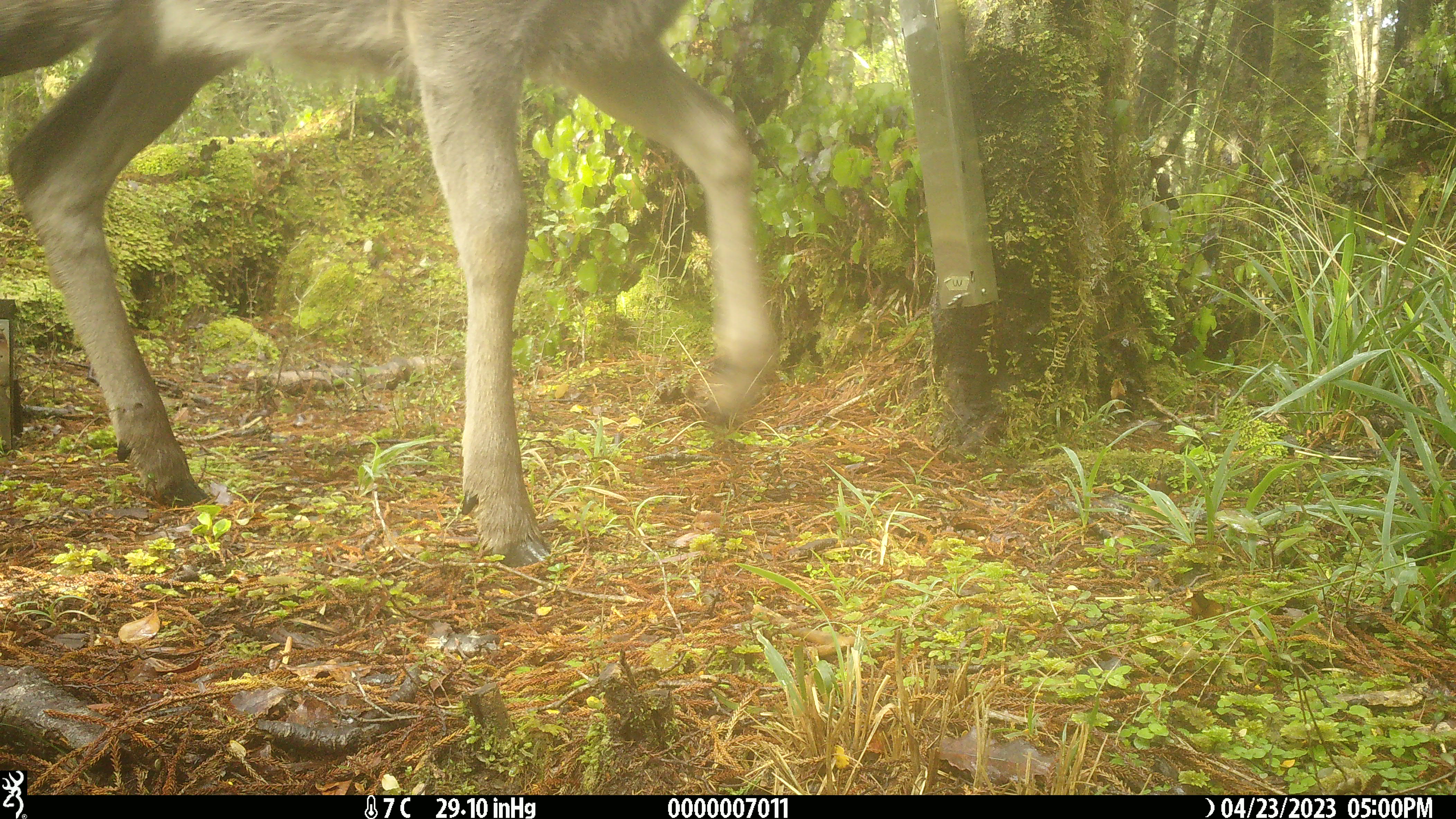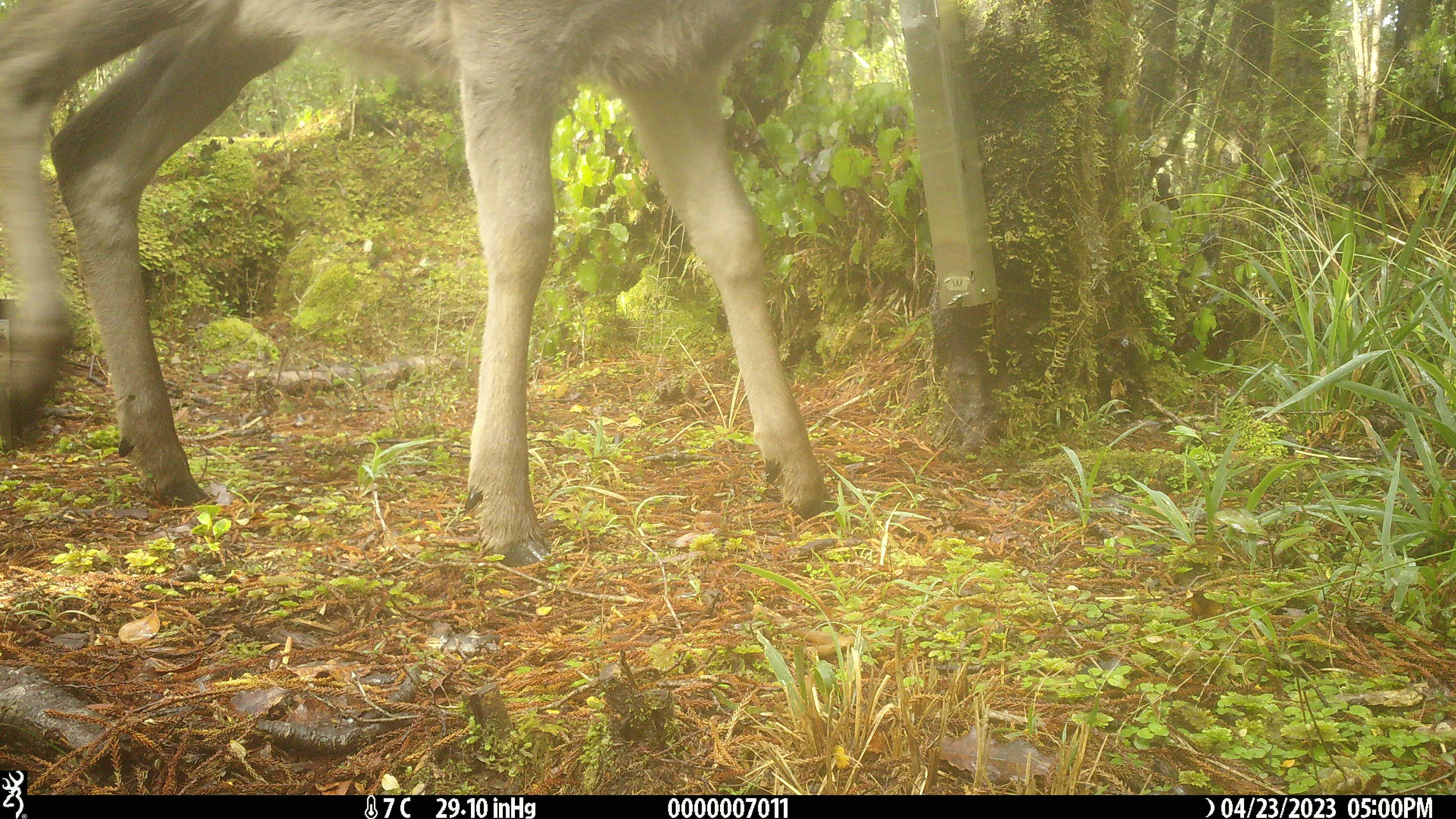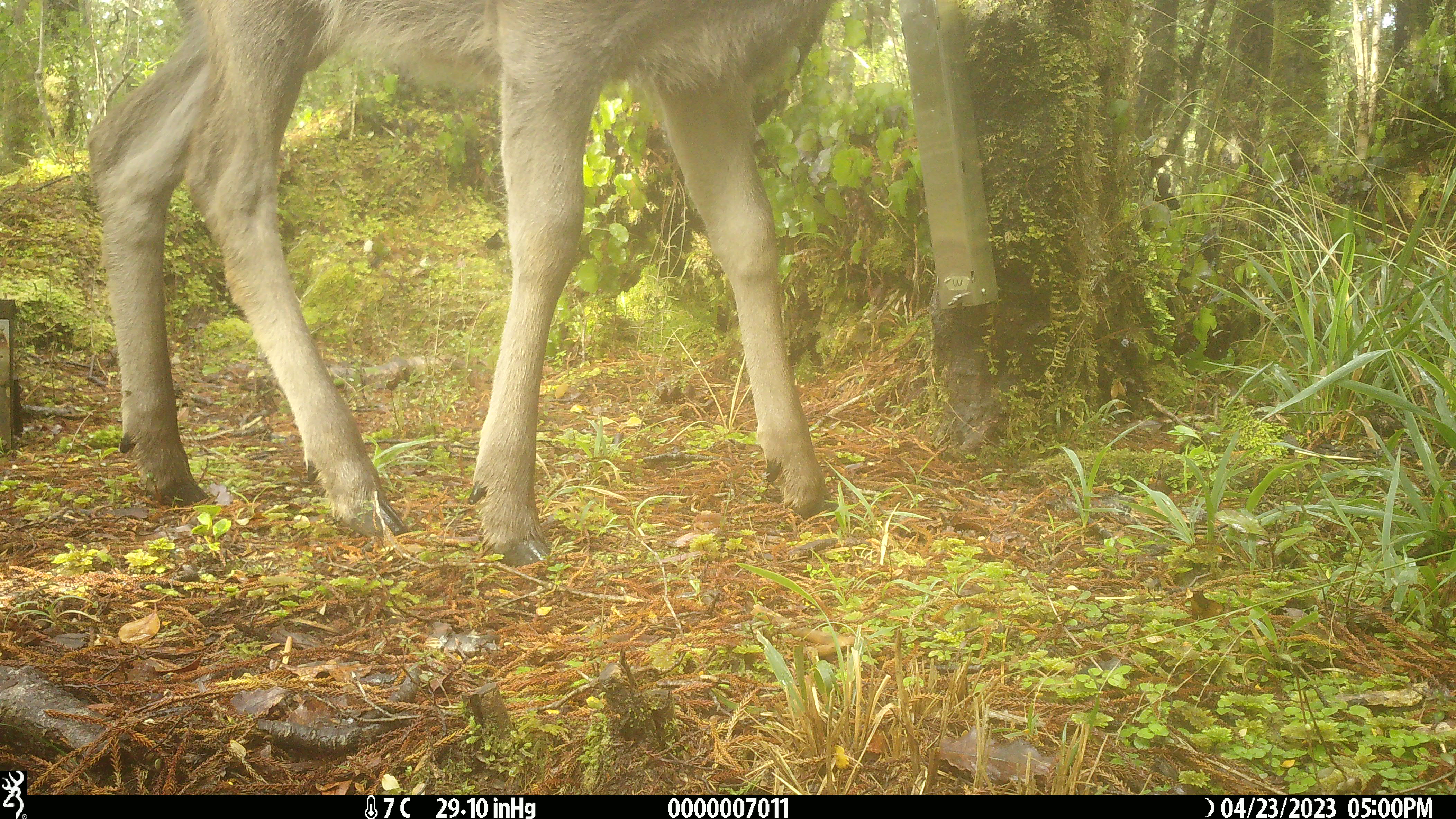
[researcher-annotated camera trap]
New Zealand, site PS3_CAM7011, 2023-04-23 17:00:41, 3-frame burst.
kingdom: Animalia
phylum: Chordata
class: Mammalia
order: Artiodactyla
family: Cervidae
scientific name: Cervidae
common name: deer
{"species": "deer (Cervidae)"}